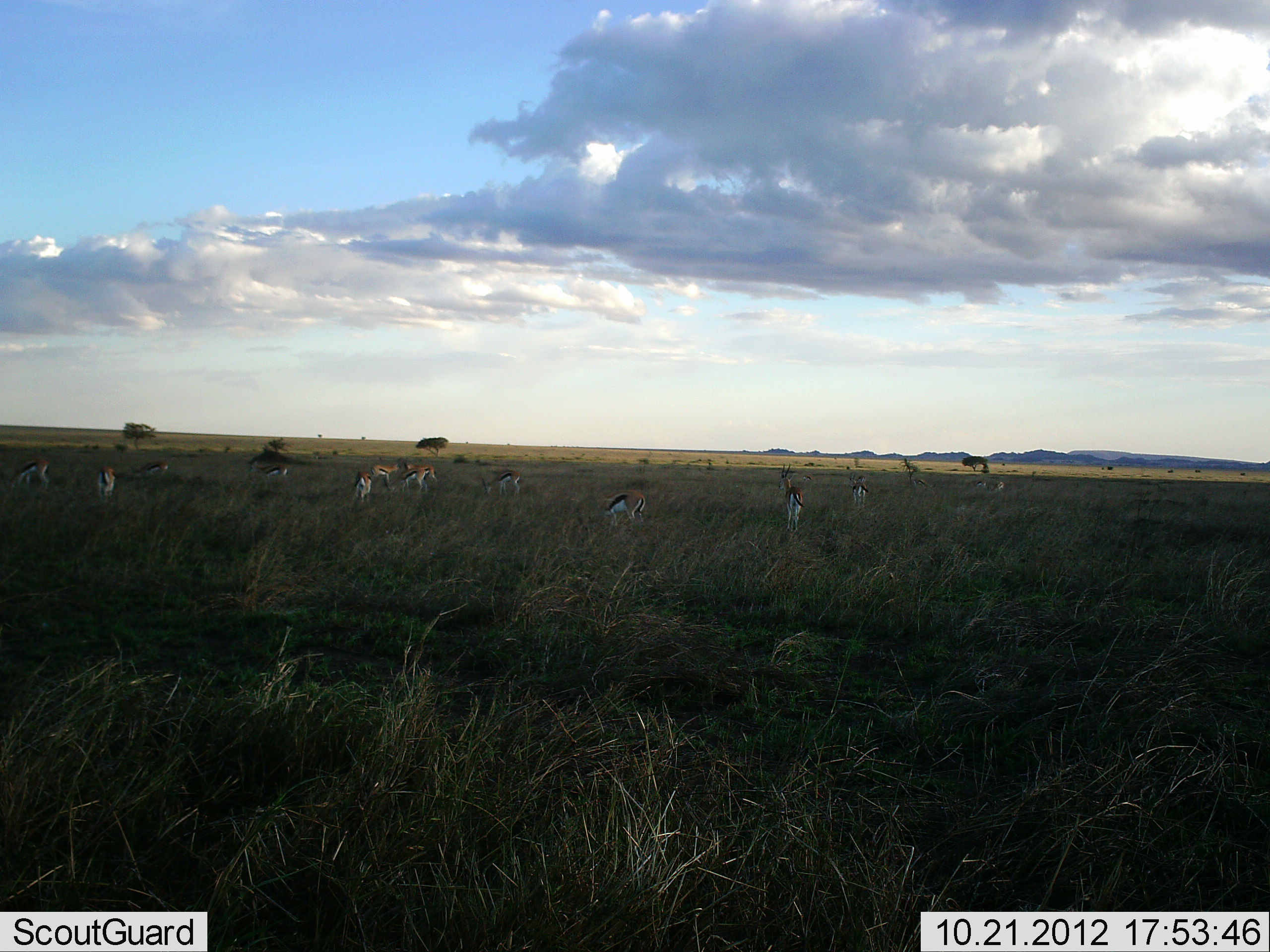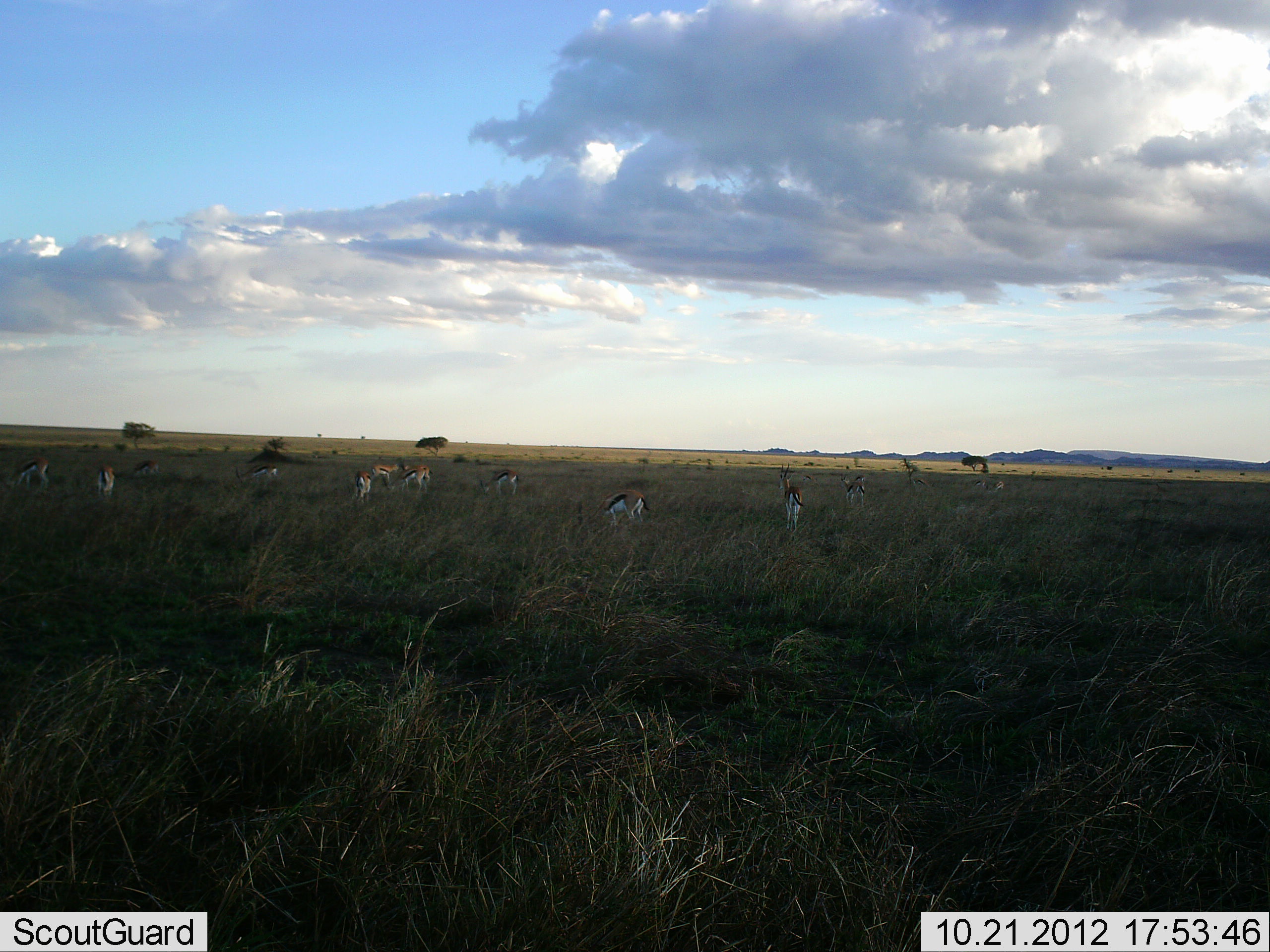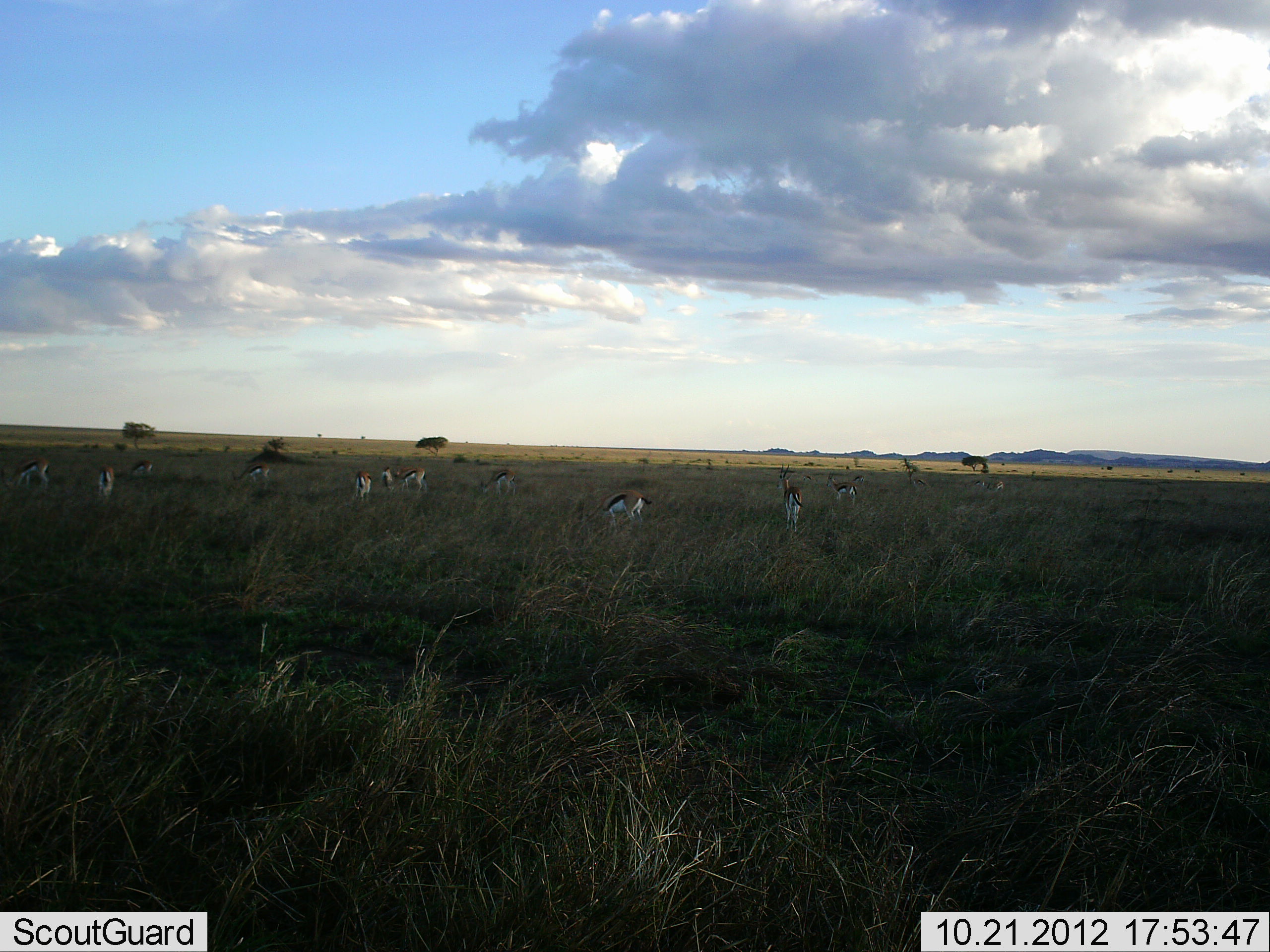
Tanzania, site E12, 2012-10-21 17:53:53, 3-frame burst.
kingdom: Animalia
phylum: Chordata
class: Mammalia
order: Artiodactyla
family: Bovidae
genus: Eudorcas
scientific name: Eudorcas thomsonii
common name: thomson's gazelle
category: gazellethomsons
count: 11-50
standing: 70%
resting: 0%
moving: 20%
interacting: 0%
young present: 0%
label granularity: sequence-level